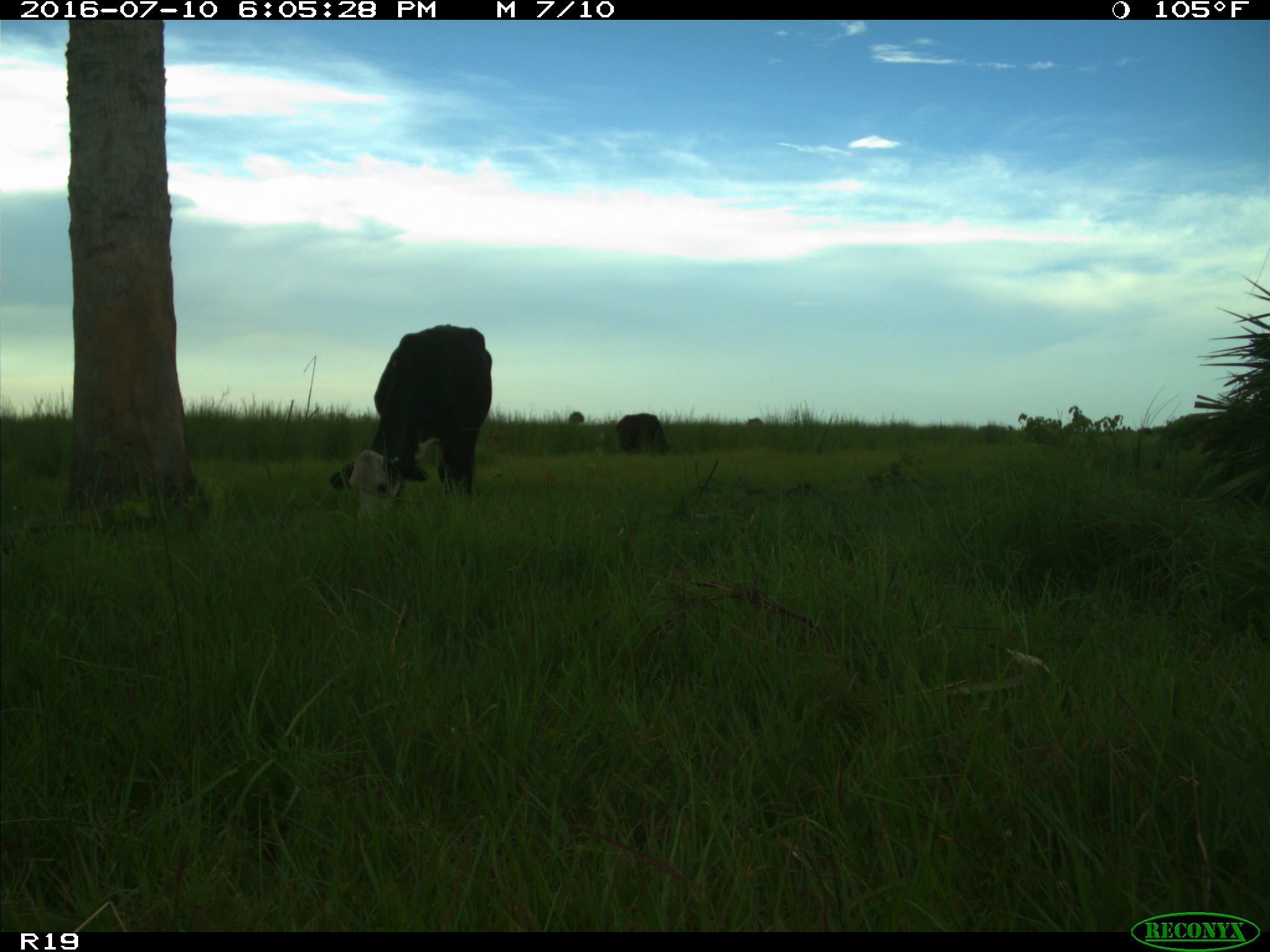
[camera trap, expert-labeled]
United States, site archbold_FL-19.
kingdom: Animalia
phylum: Chordata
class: Mammalia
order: Artiodactyla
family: Bovidae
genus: Bos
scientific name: Bos taurus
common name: domestic cow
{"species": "Bos taurus (domestic cow)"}